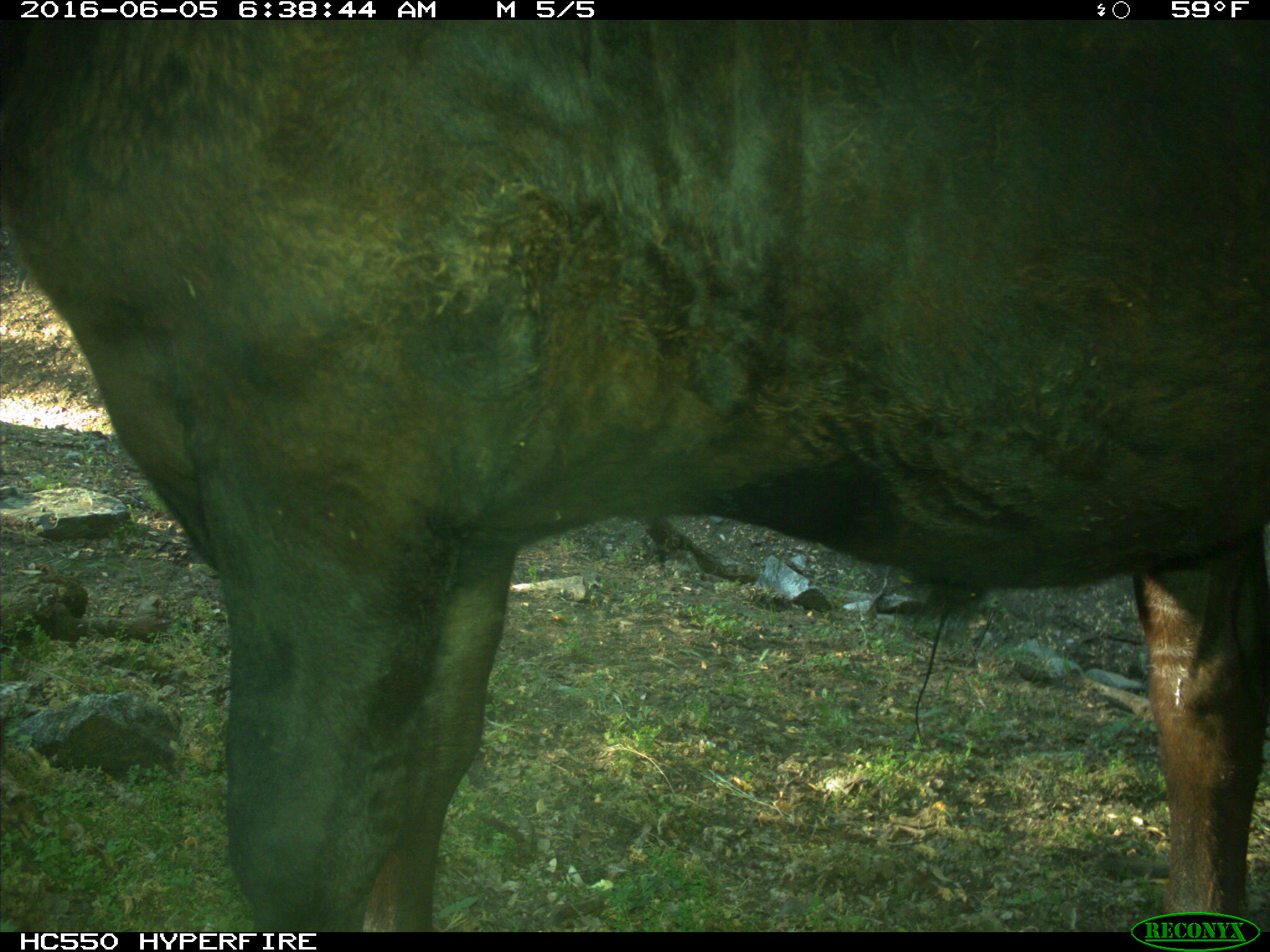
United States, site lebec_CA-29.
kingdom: Animalia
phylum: Chordata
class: Mammalia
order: Artiodactyla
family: Bovidae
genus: Bos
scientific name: Bos taurus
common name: domestic cow